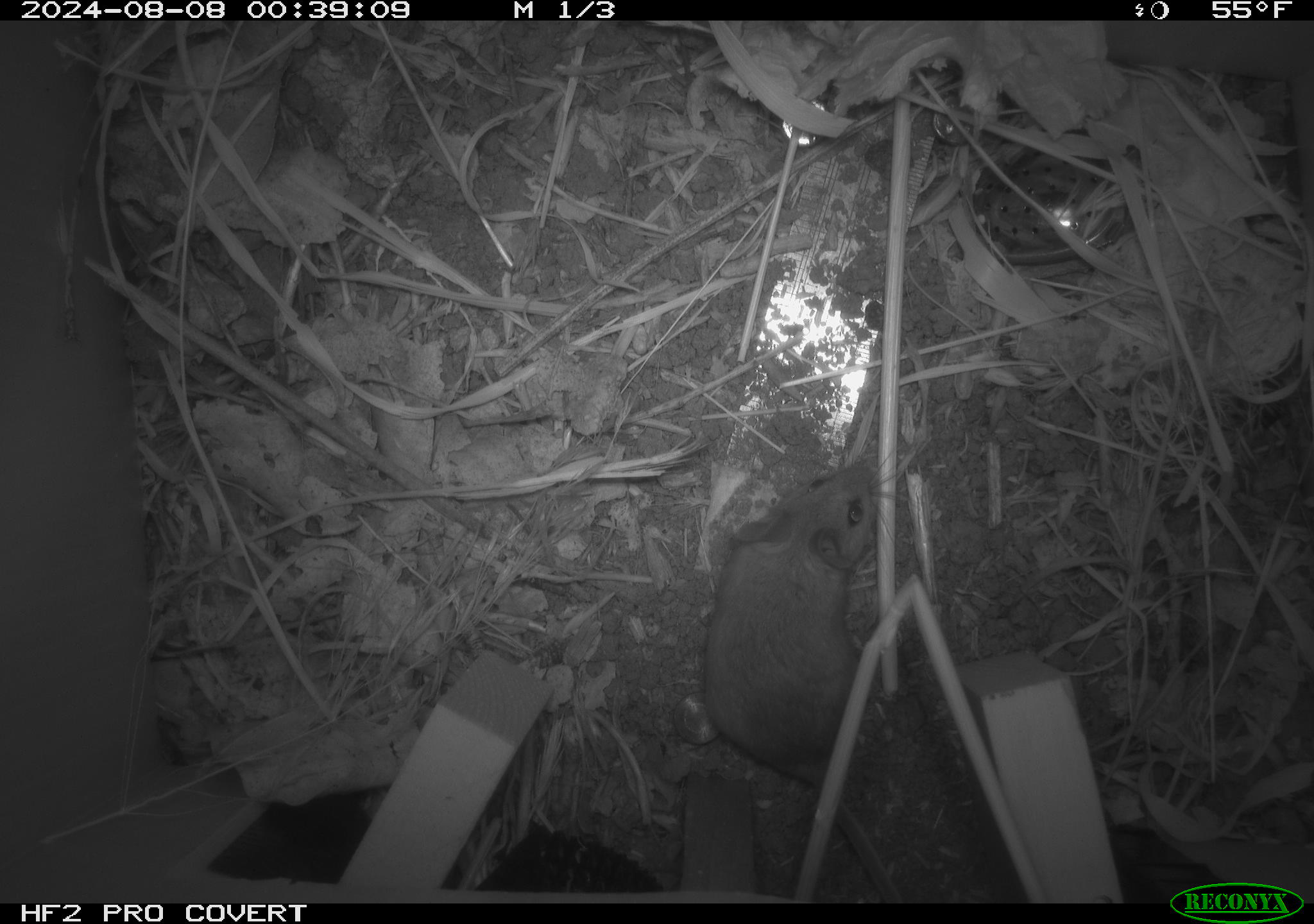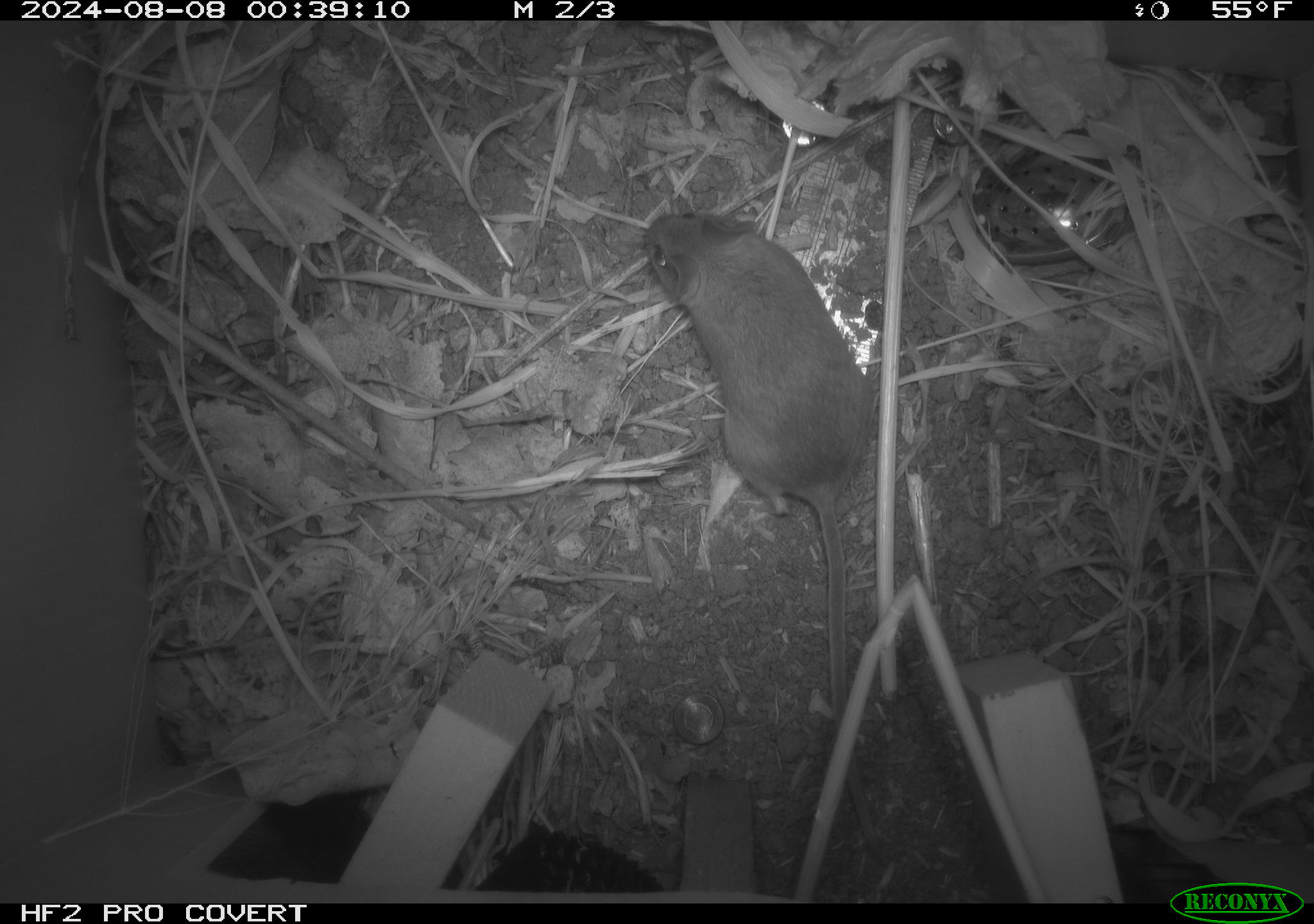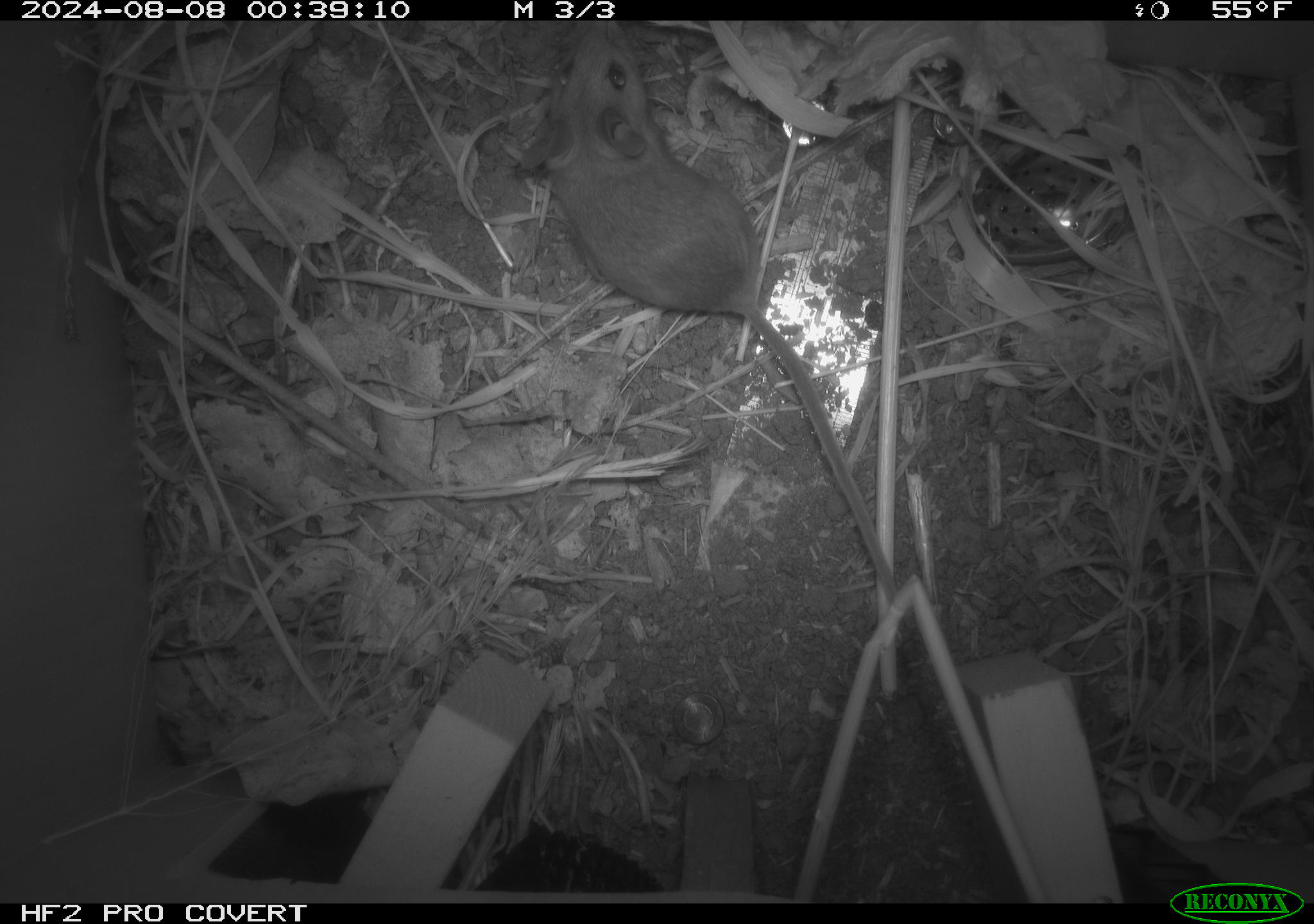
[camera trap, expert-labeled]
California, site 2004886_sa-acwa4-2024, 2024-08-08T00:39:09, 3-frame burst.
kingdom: Animalia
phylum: Chordata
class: Mammalia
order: Rodentia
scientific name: Rodentia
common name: mouse species